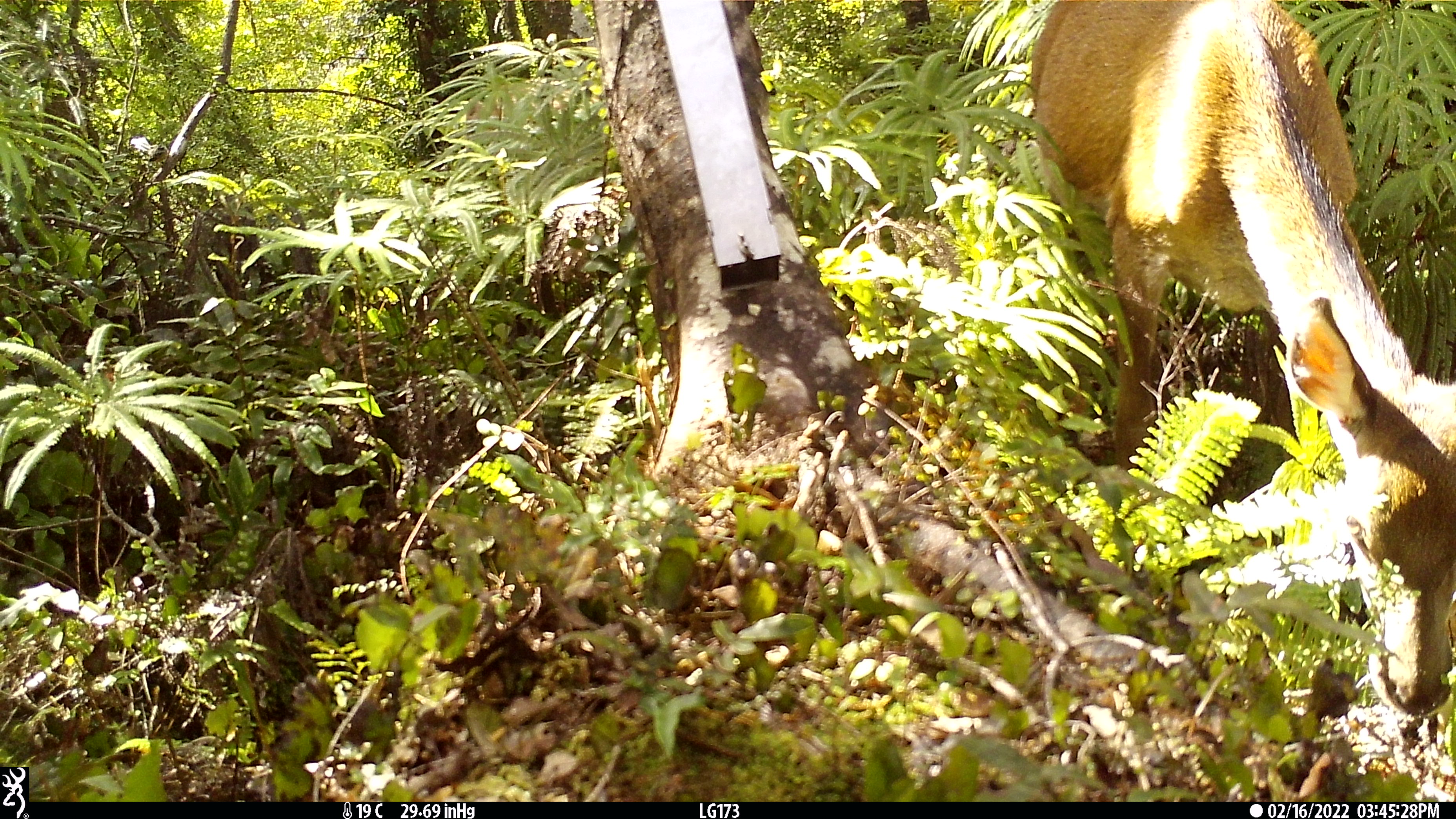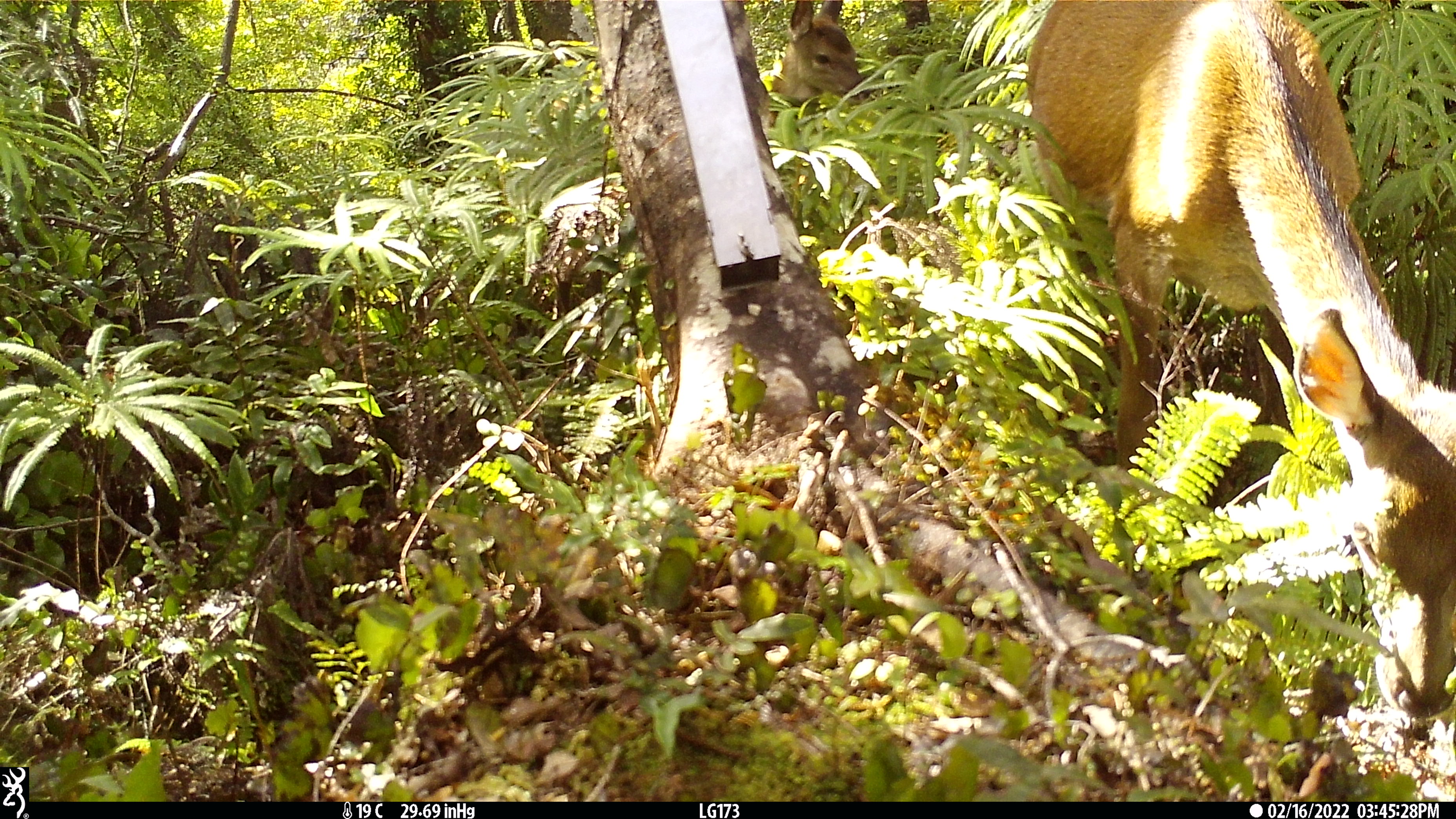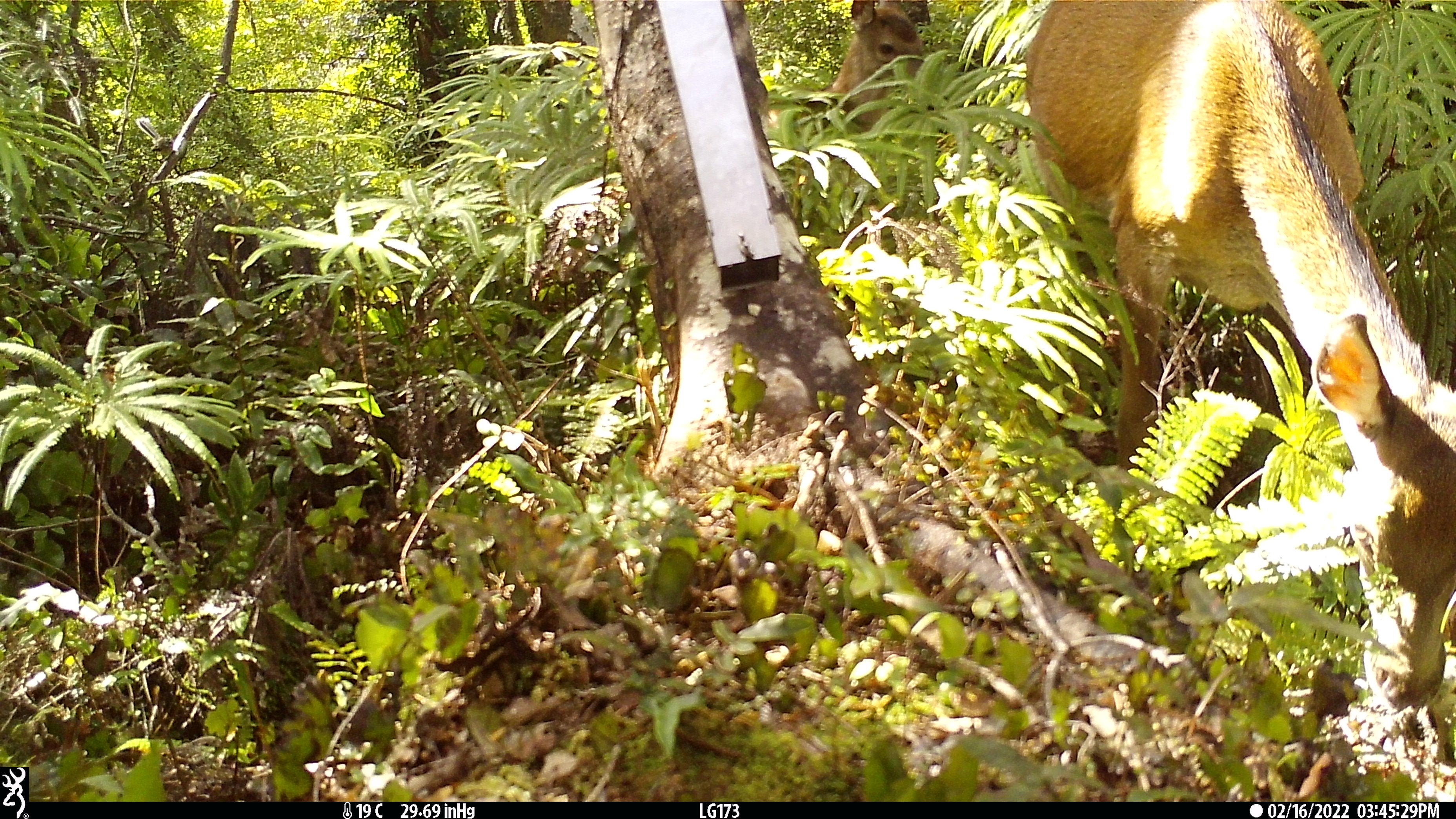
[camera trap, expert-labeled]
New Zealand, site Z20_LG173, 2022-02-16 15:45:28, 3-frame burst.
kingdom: Animalia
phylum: Chordata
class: Mammalia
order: Artiodactyla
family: Cervidae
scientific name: Cervidae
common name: deer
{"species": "deer (Cervidae)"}